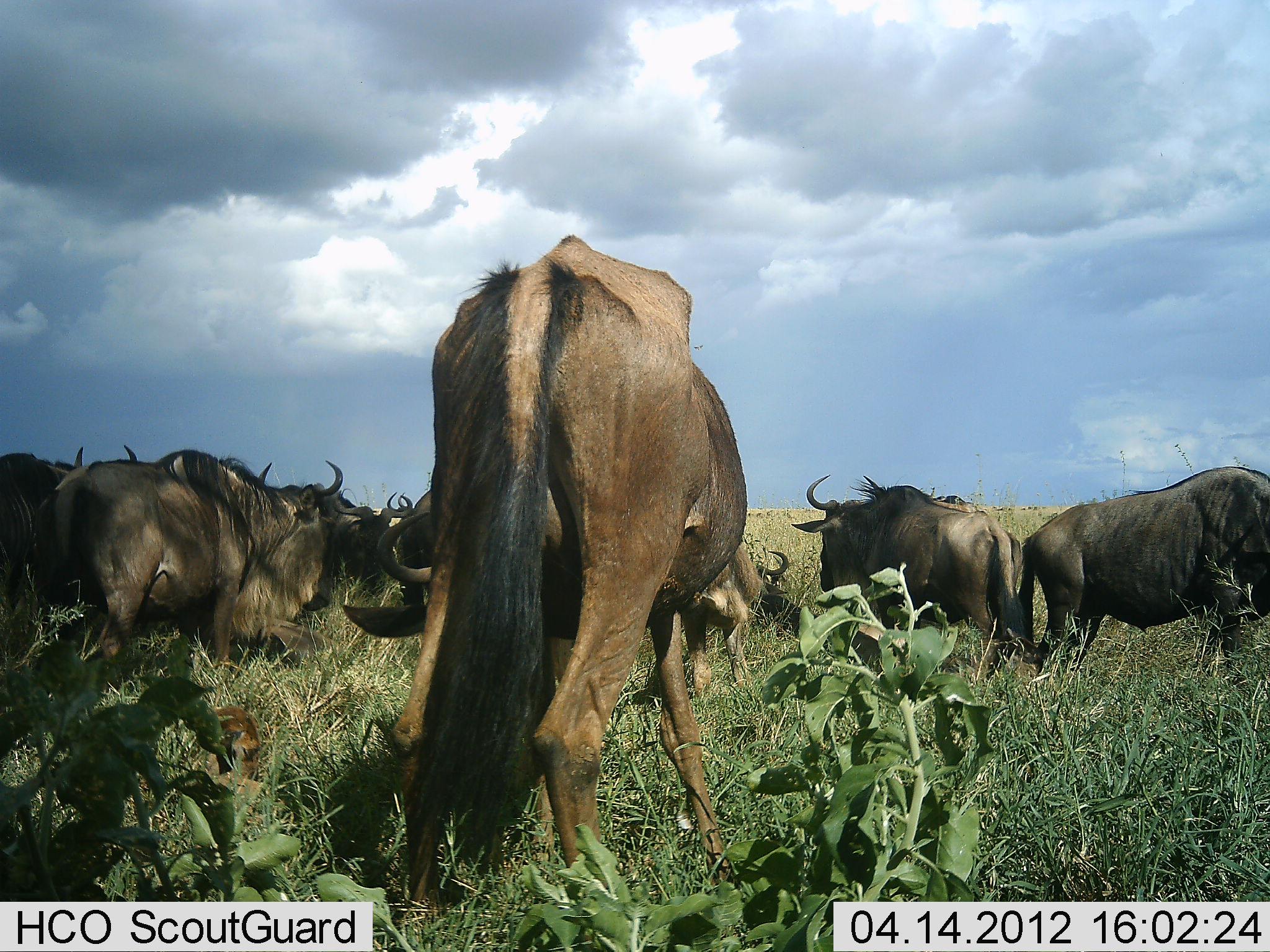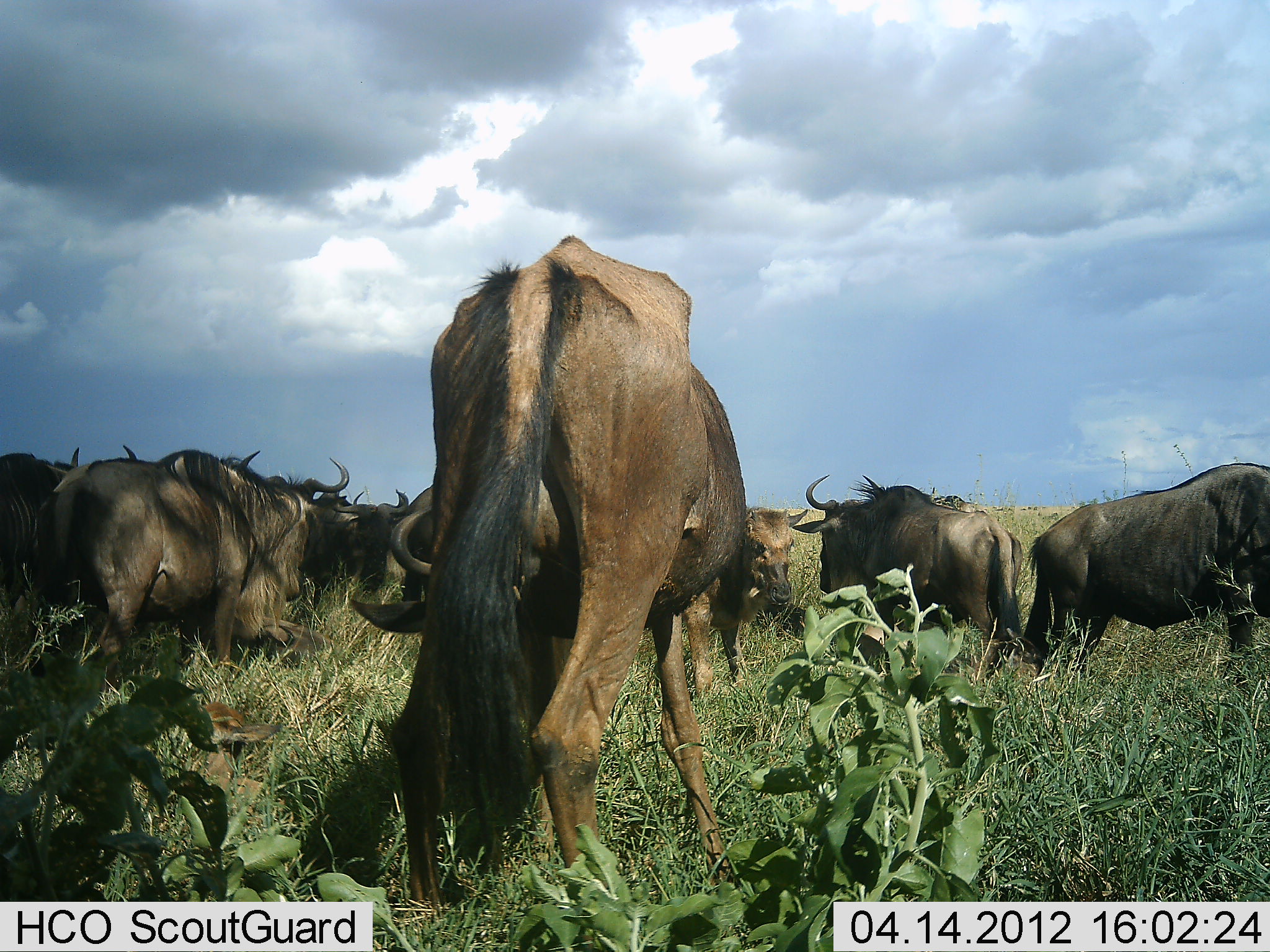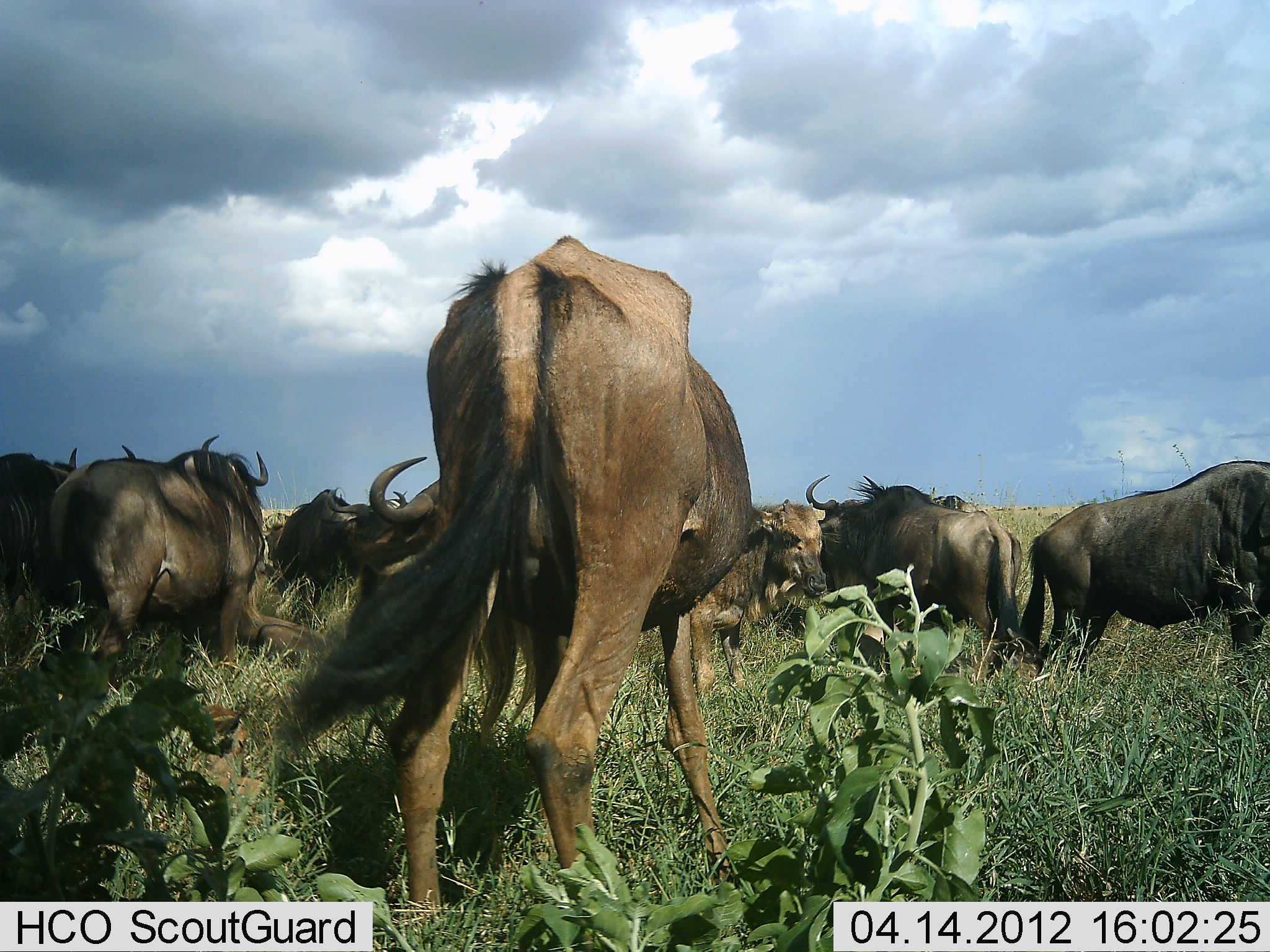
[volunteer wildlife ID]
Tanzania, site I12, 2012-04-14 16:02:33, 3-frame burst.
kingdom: Animalia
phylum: Chordata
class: Mammalia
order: Artiodactyla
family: Bovidae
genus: Connochaetes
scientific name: Connochaetes taurinus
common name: blue wildebeest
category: wildebeest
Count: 10.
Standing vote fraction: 65%.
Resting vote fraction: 4%.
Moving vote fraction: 17%.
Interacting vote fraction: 0%.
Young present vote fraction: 22%.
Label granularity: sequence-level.